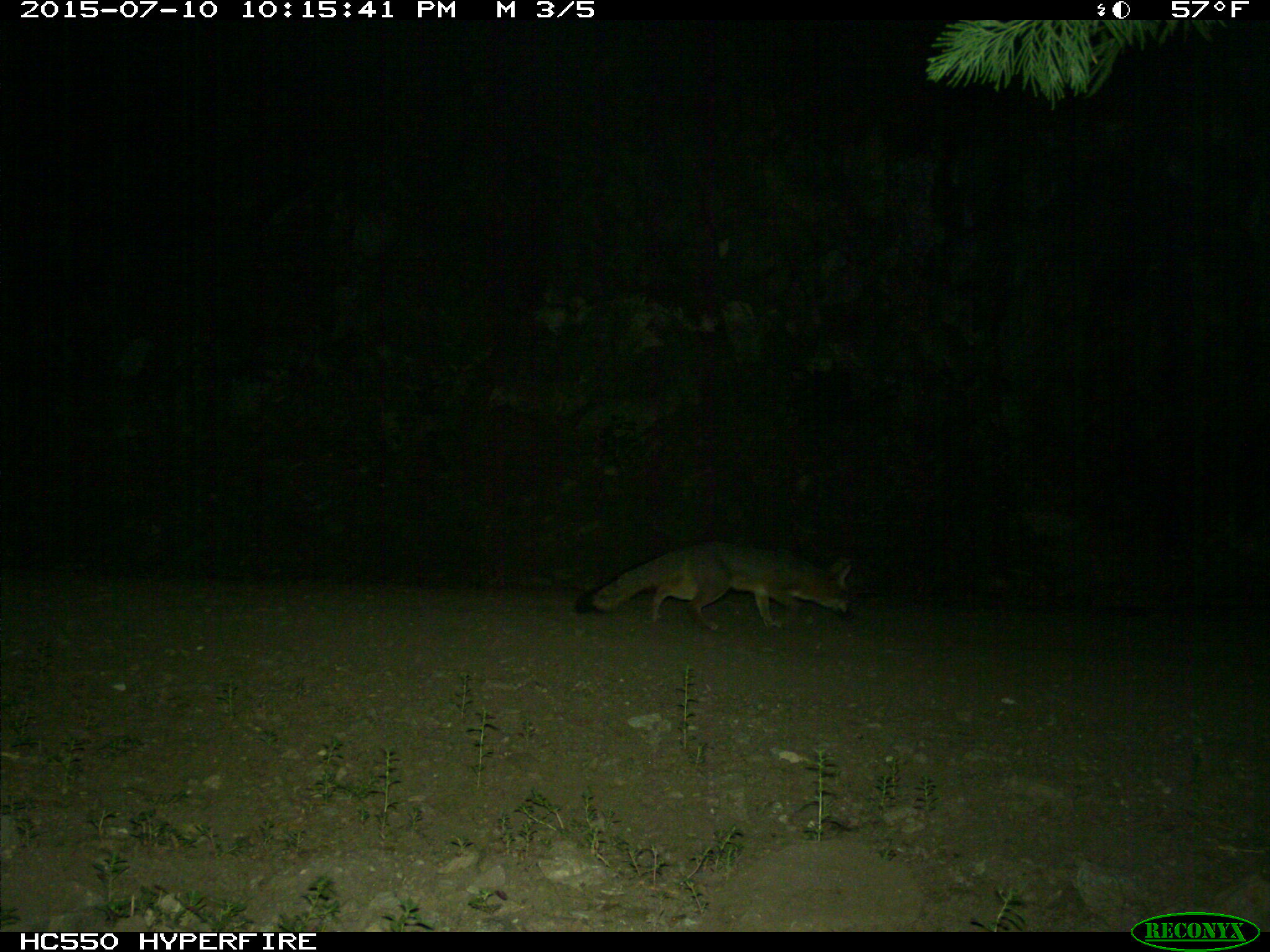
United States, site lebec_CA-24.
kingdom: Animalia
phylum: Chordata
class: Mammalia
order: Carnivora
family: Canidae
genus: Urocyon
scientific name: Urocyon cinereoargenteus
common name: gray fox